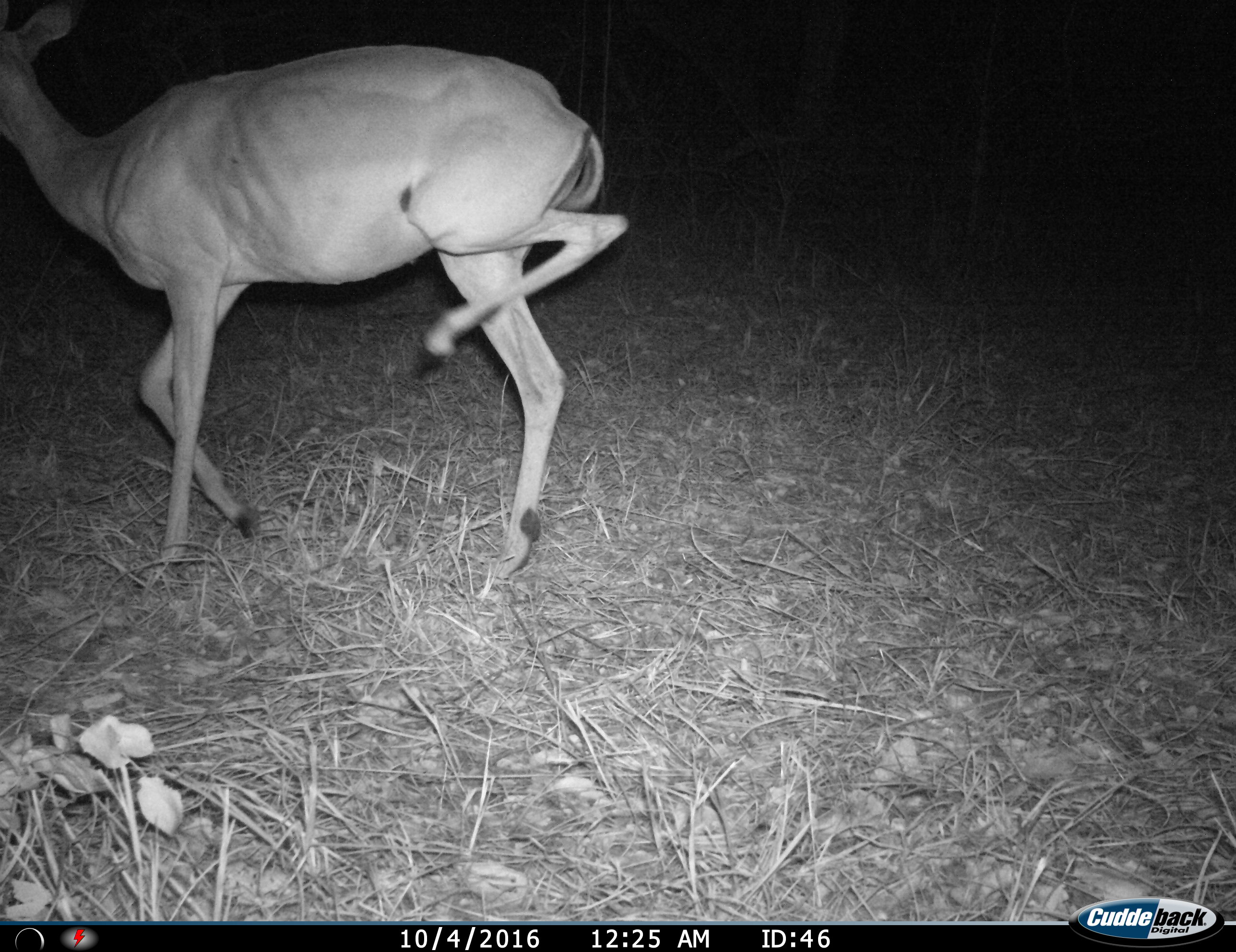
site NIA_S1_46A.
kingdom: Animalia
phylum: Chordata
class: Mammalia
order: Artiodactyla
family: Bovidae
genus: Aepyceros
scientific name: Aepyceros melampus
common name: impala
Impala (Aepyceros melampus), count 1. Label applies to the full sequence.